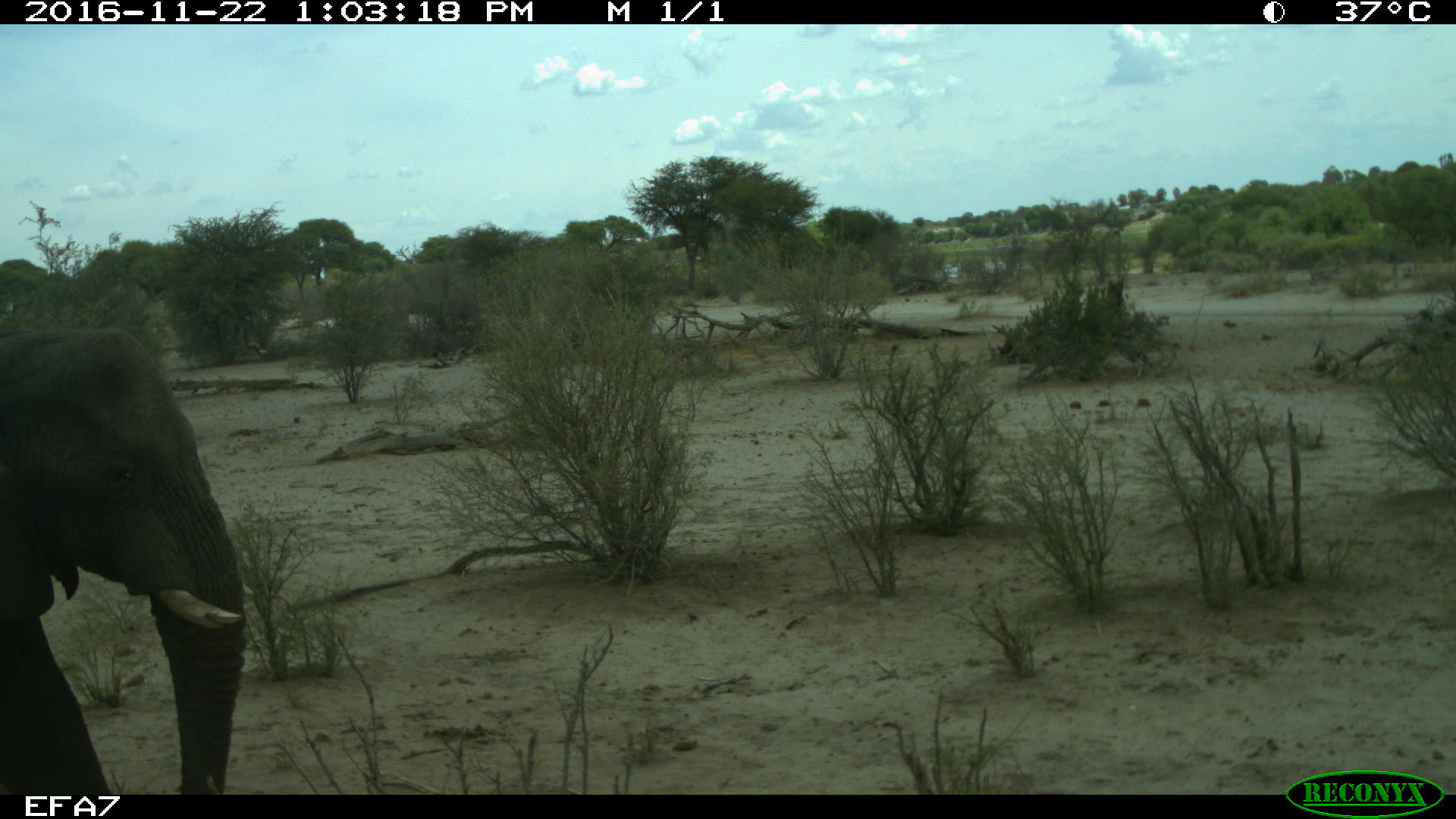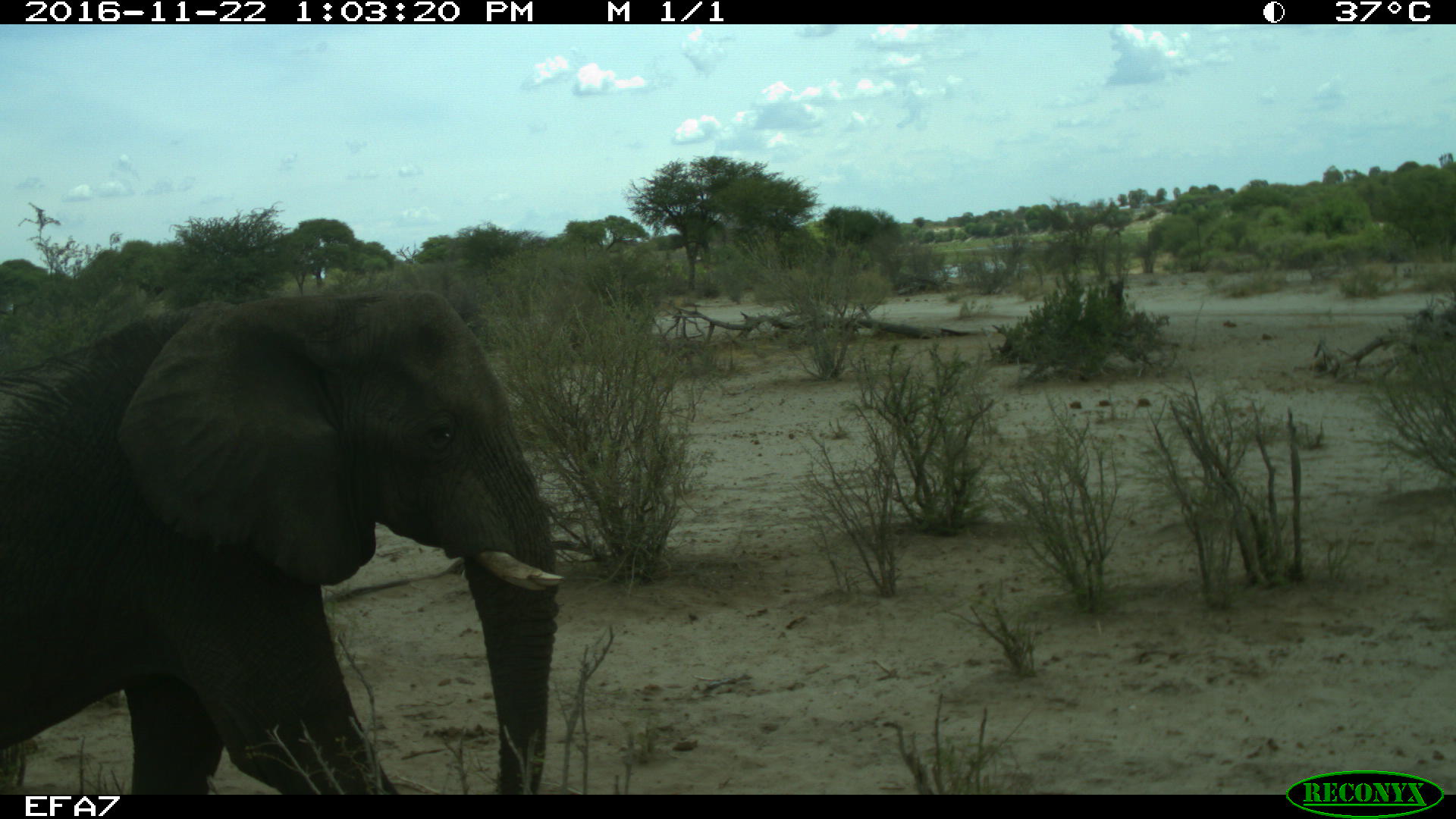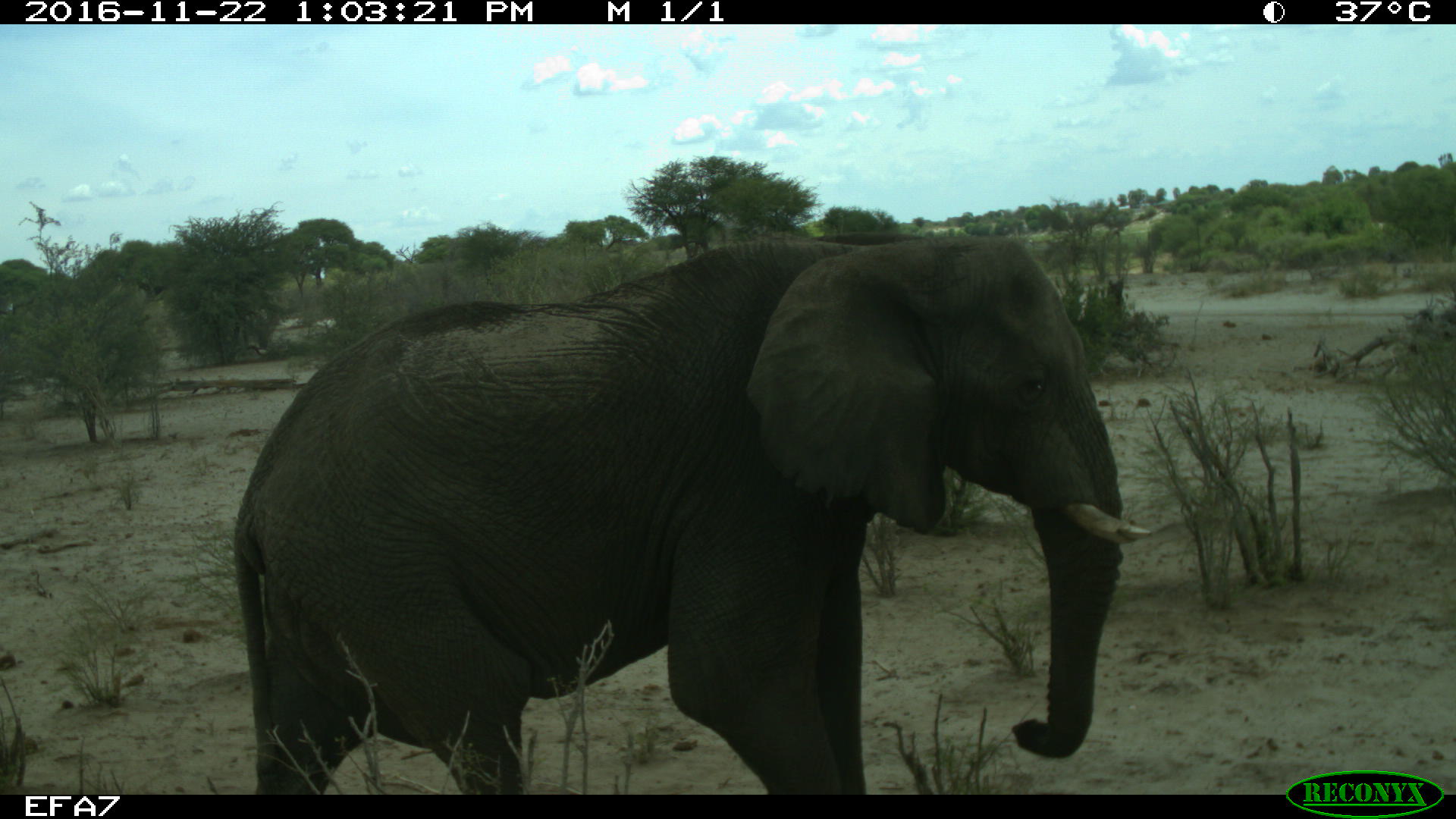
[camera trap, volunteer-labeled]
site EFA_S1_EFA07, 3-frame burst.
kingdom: Animalia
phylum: Chordata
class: Mammalia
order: Proboscidea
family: Elephantidae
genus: Loxodonta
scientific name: Loxodonta africana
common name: african bush elephant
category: elephant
Elephant (african bush elephant) (Loxodonta africana), count 1. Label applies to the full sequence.